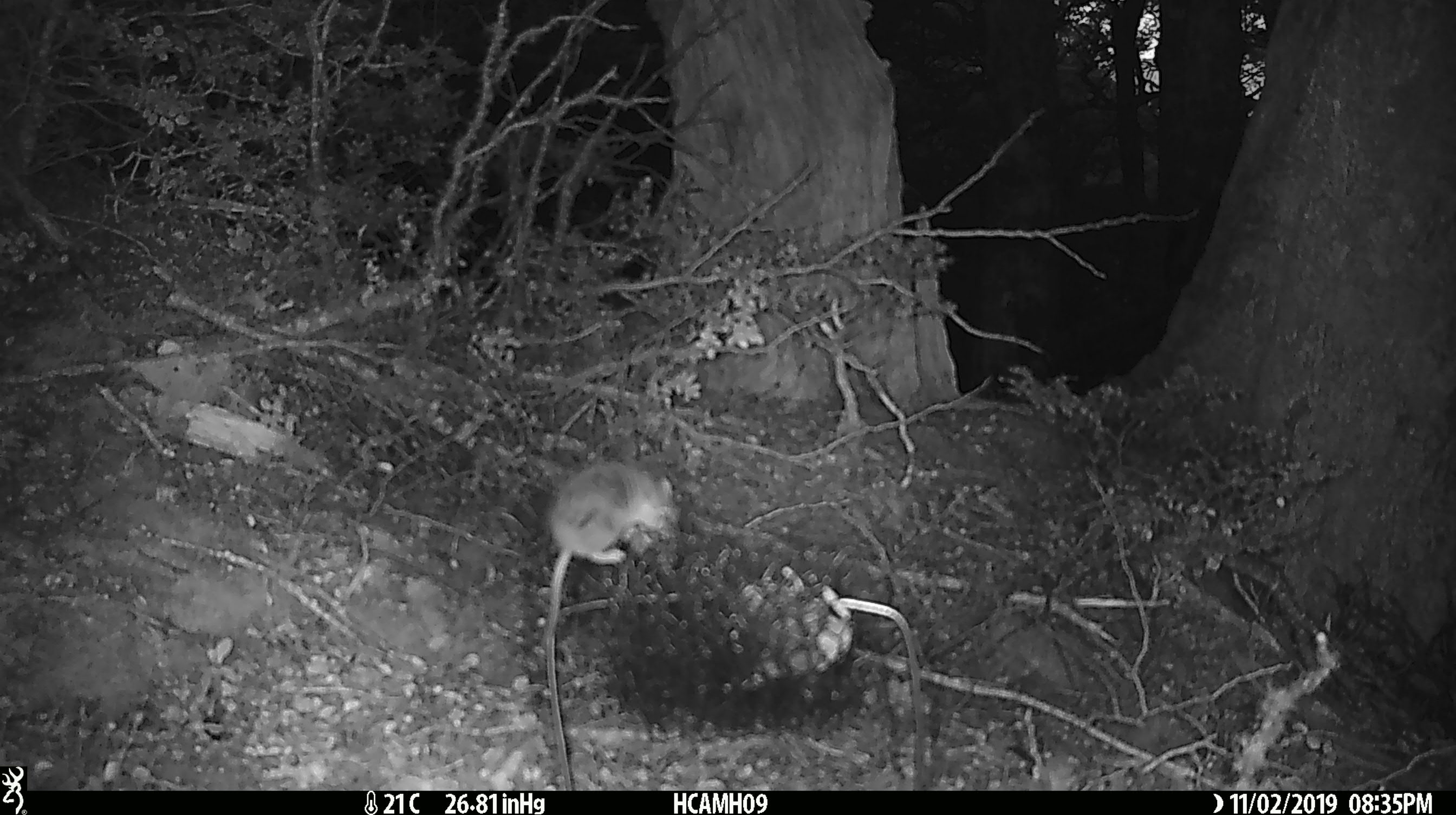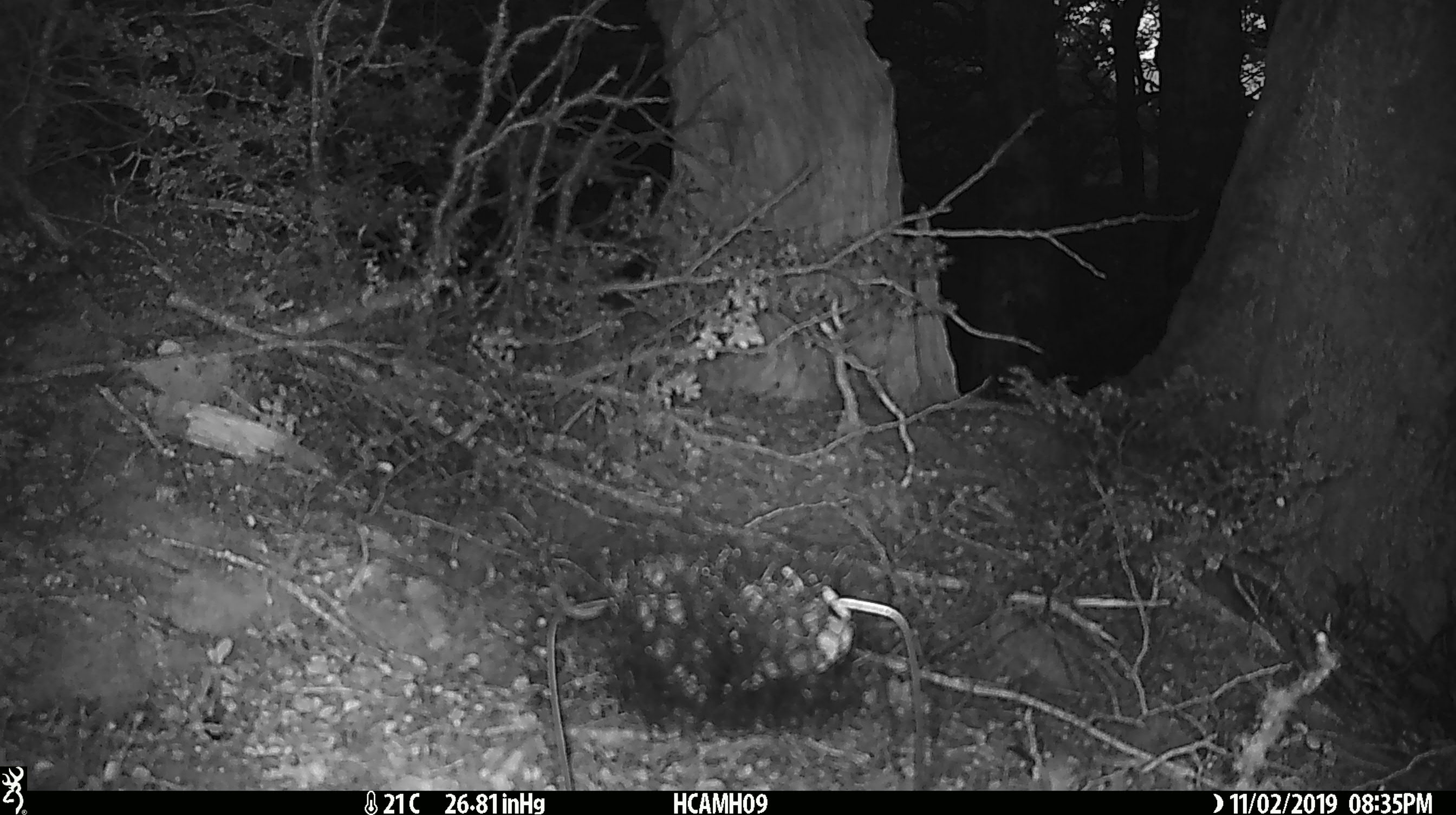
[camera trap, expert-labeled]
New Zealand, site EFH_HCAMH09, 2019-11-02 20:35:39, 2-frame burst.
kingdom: Animalia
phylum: Chordata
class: Mammalia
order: Rodentia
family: Muridae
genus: Mus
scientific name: Mus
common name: mouse